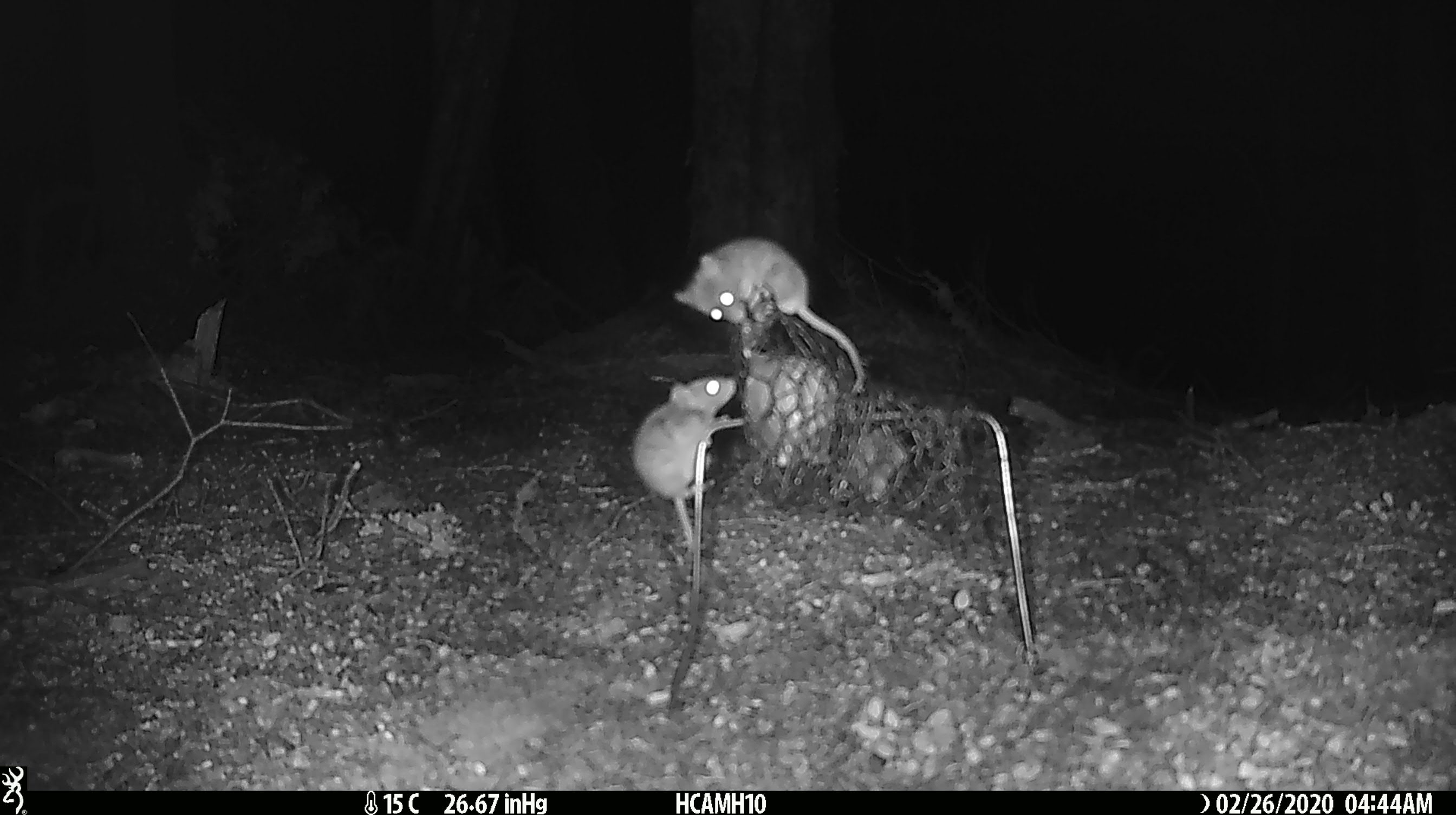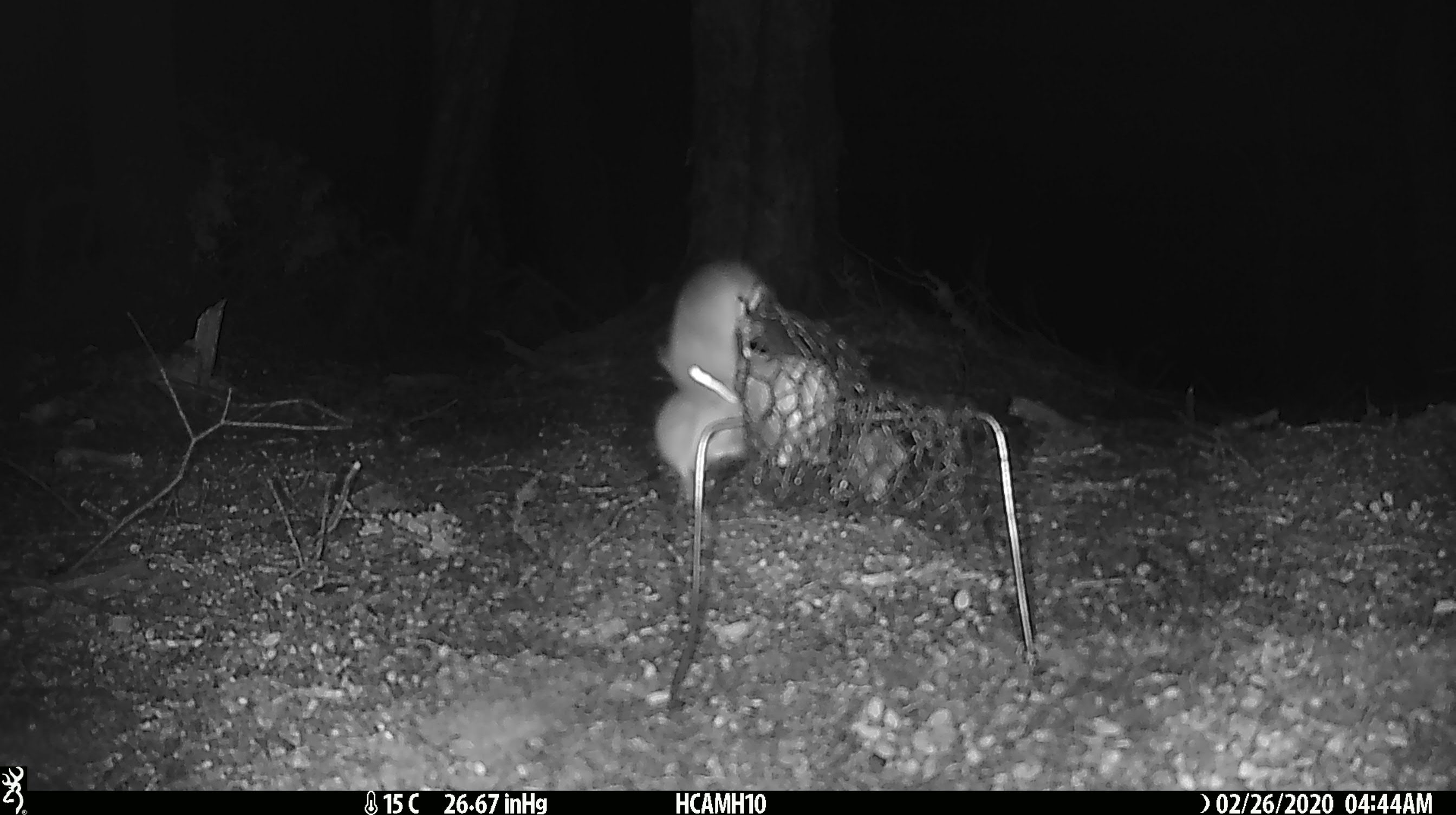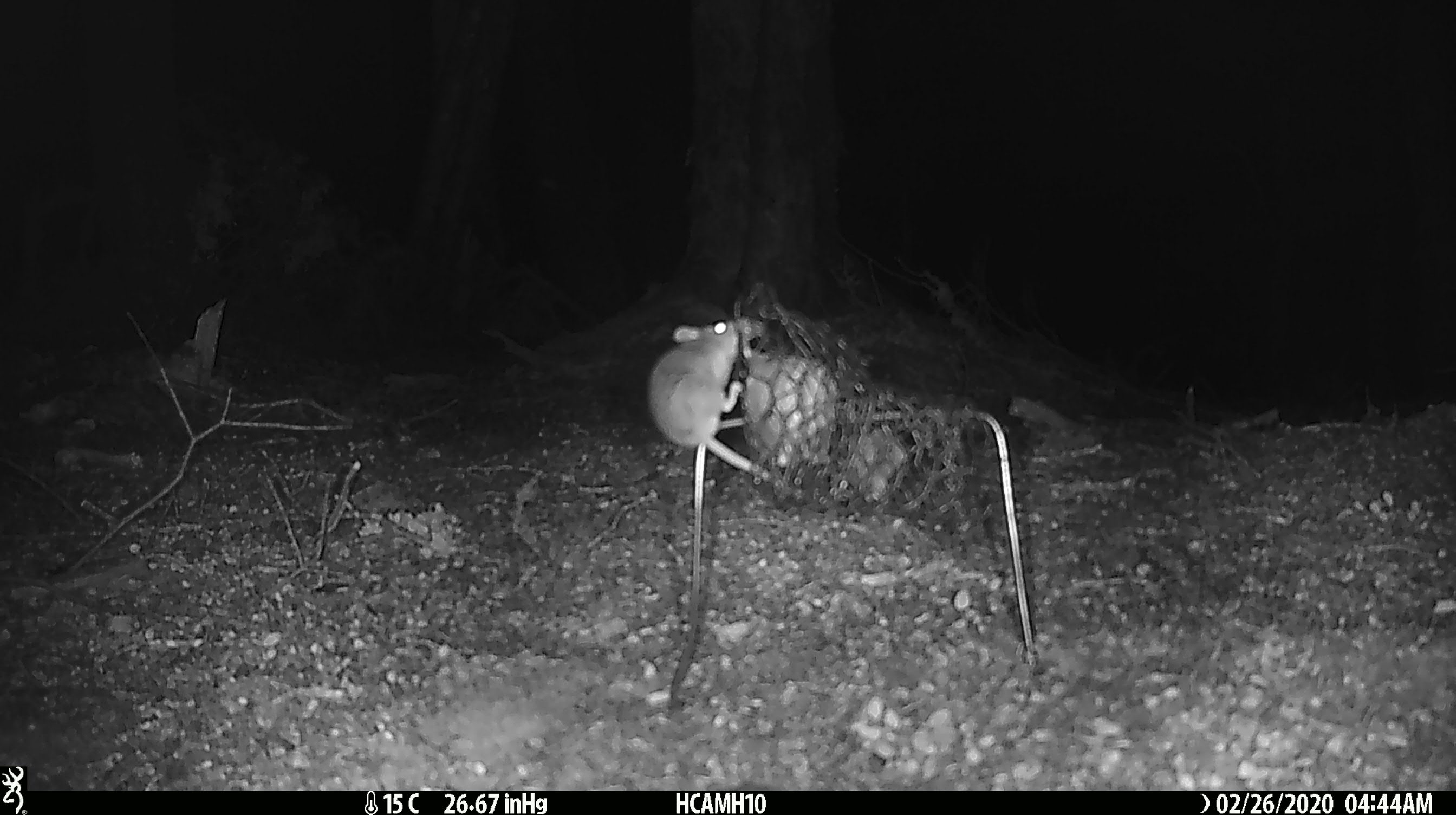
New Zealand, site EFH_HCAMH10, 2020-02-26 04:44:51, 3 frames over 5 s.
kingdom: Animalia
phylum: Chordata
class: Mammalia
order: Rodentia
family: Muridae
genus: Mus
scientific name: Mus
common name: mouse